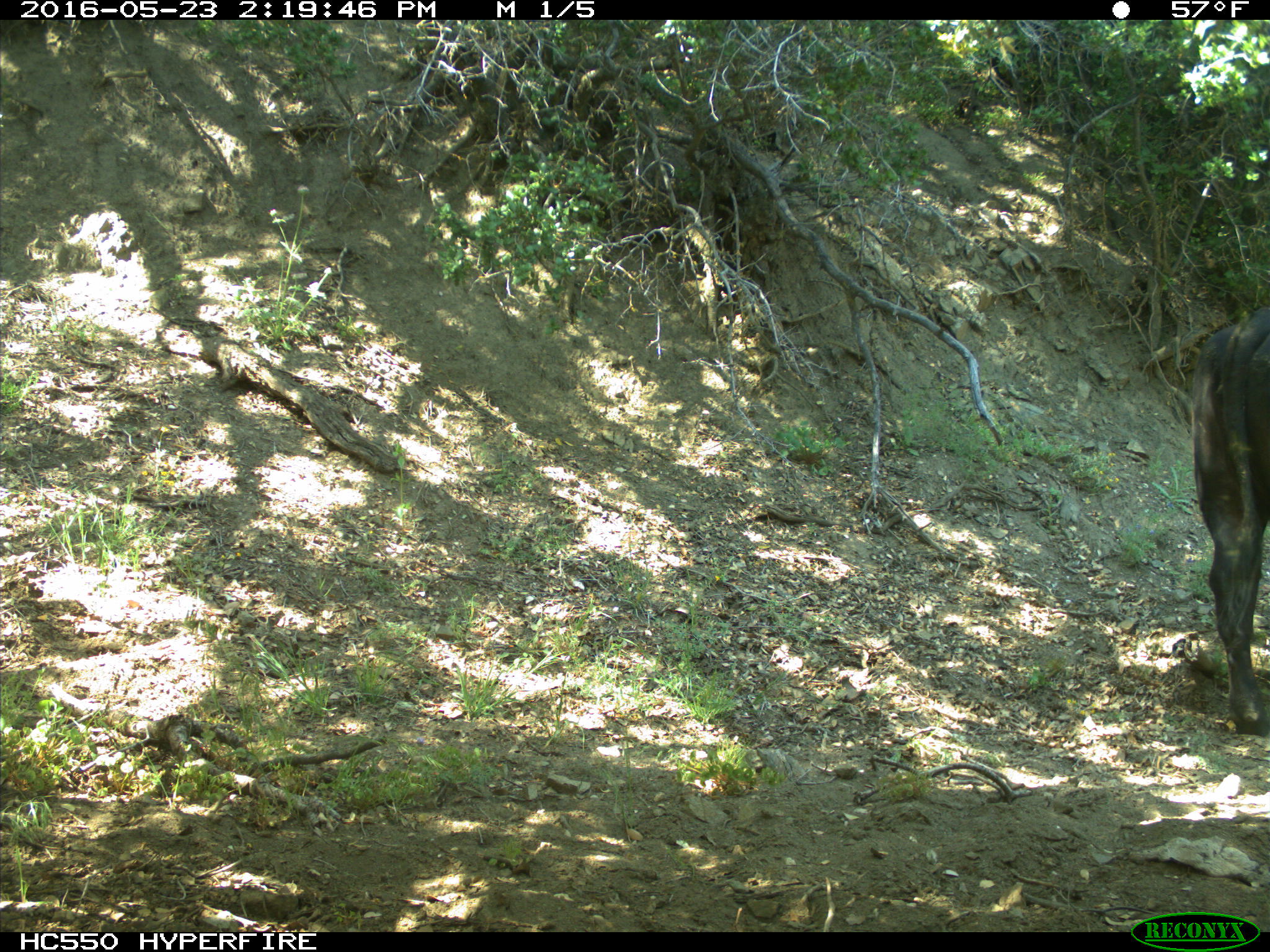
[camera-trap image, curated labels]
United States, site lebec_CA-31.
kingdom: Animalia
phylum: Chordata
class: Mammalia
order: Artiodactyla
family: Bovidae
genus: Bos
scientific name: Bos taurus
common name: domestic cow